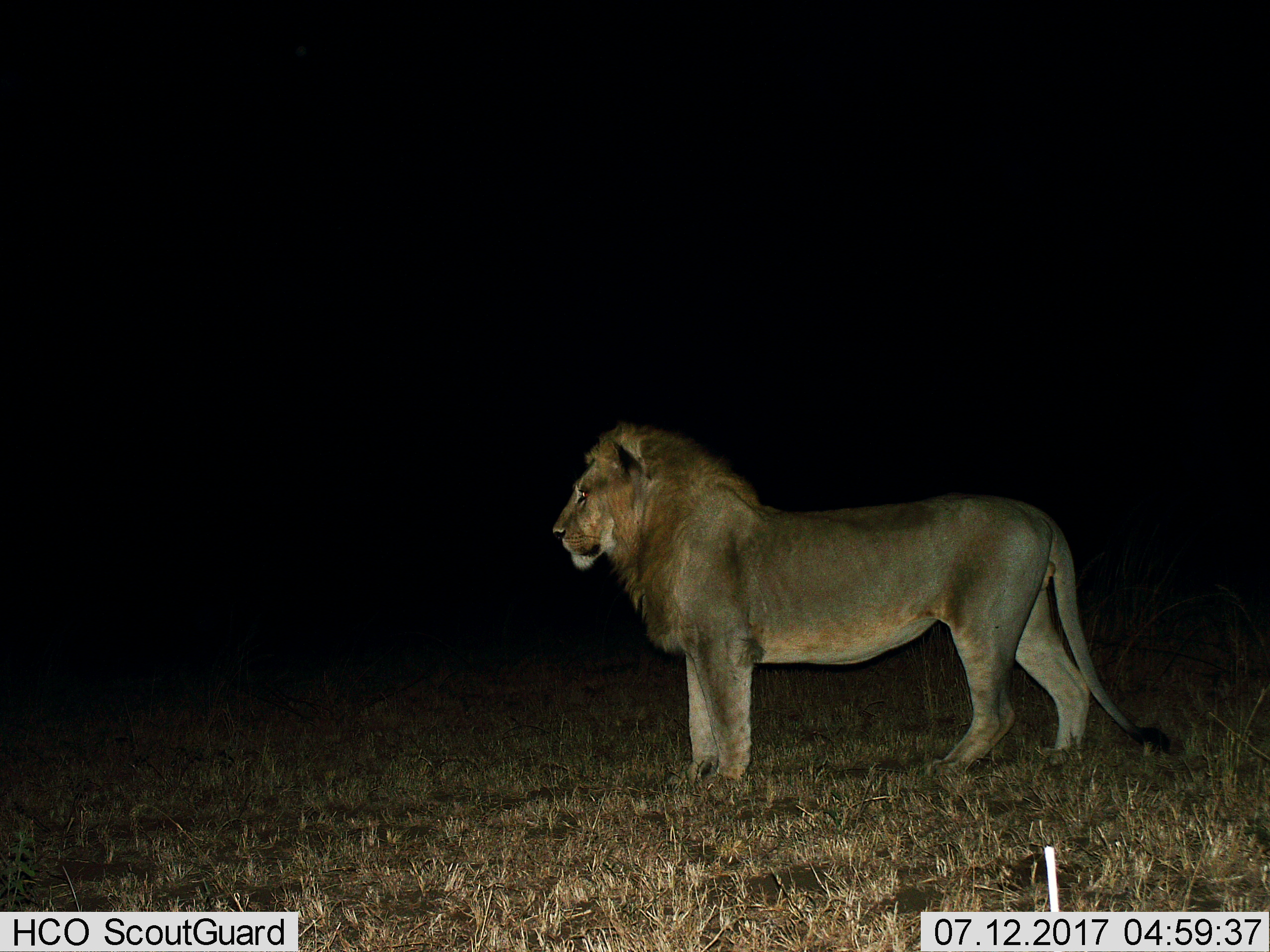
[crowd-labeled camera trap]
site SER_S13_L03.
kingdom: Animalia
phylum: Chordata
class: Mammalia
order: Carnivora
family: Felidae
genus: Panthera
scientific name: Panthera leo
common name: lion male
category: lionmale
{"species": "lionmale (lion male) (Panthera leo)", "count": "1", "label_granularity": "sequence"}